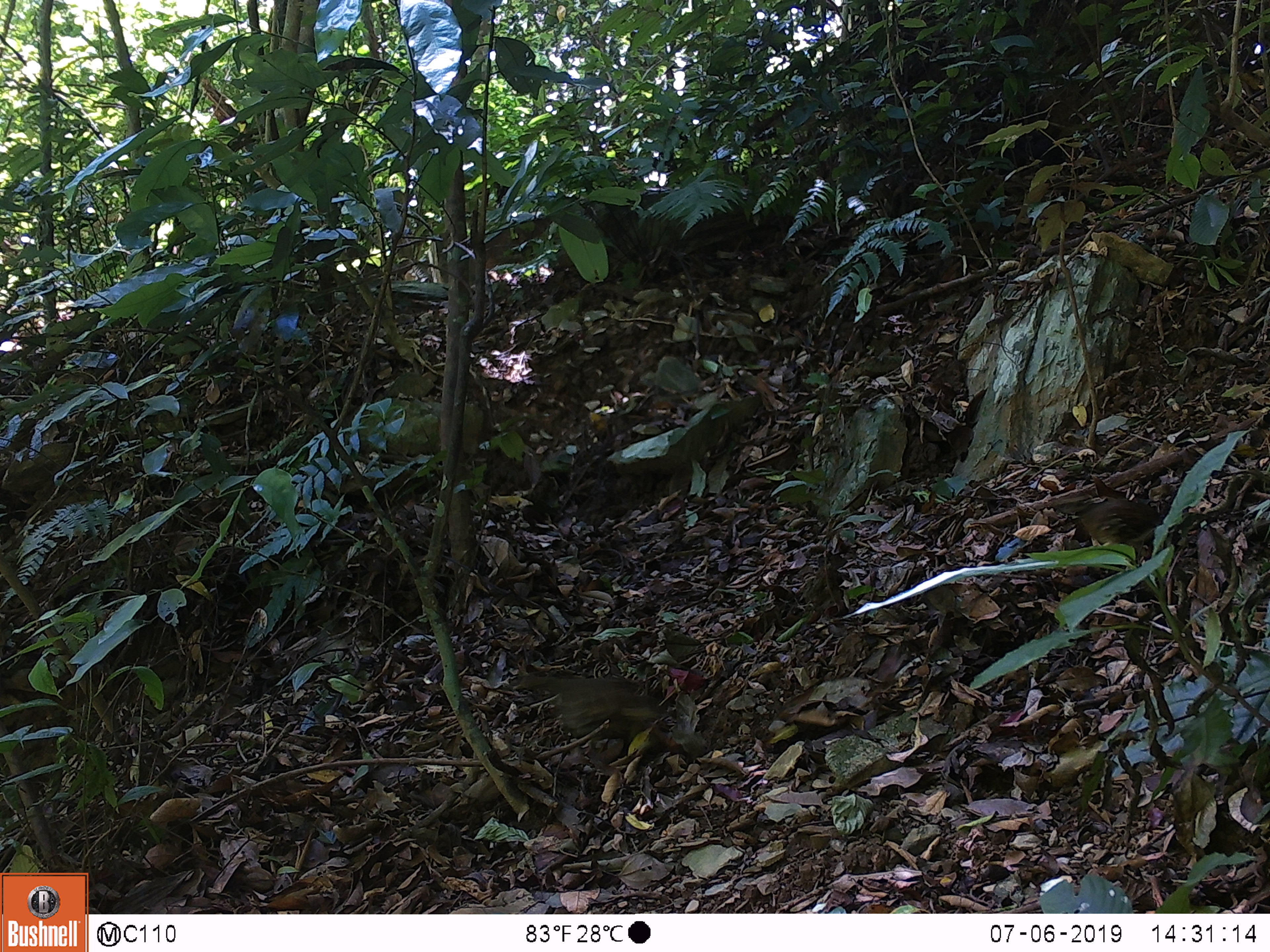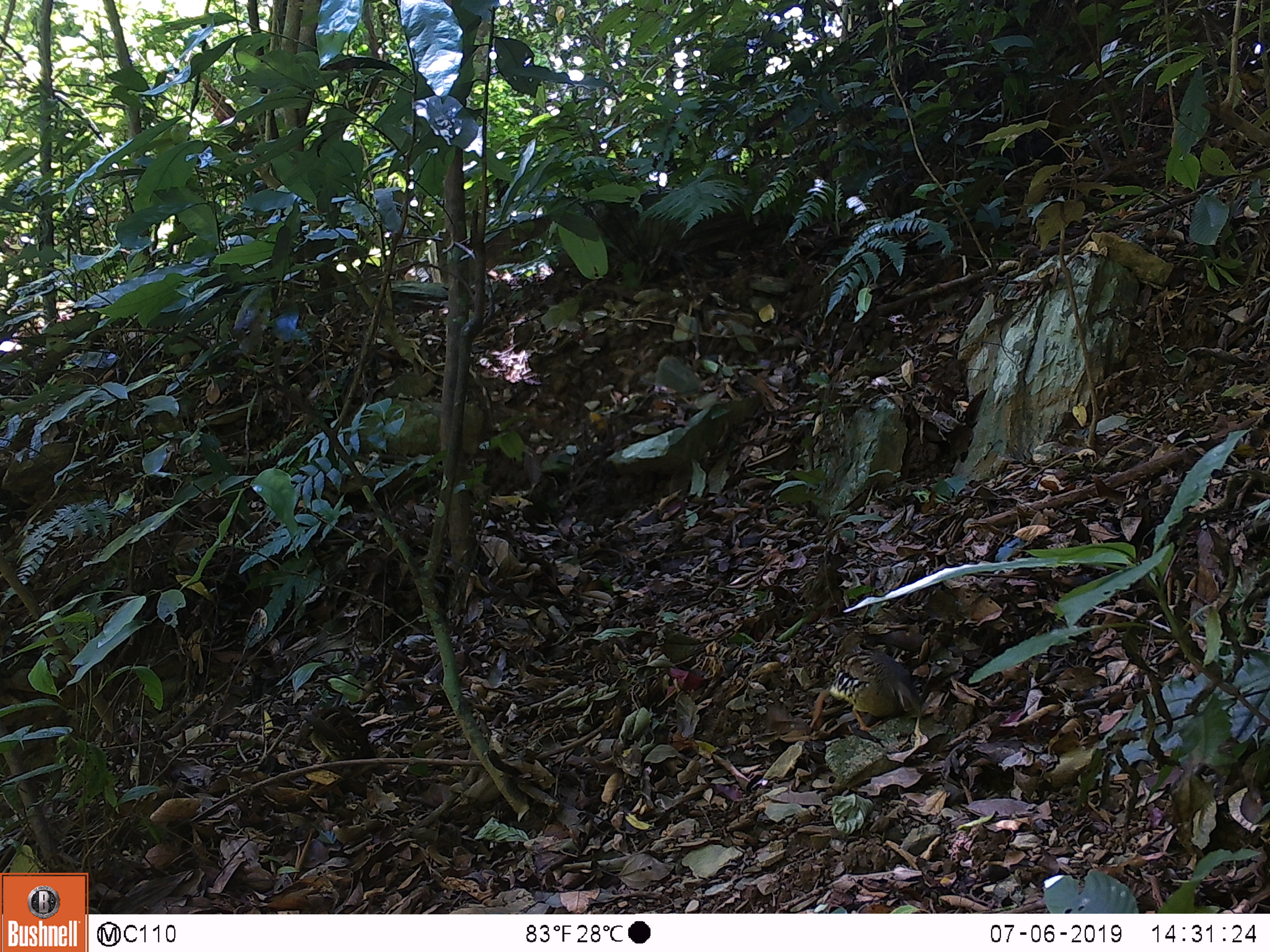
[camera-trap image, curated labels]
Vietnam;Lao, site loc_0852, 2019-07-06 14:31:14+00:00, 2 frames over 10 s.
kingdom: Animalia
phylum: Chordata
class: Aves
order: Galliformes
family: Phasianidae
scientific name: Phasianidae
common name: partridge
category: unidentified partridge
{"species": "unidentified partridge (partridge) (Phasianidae)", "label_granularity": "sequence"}